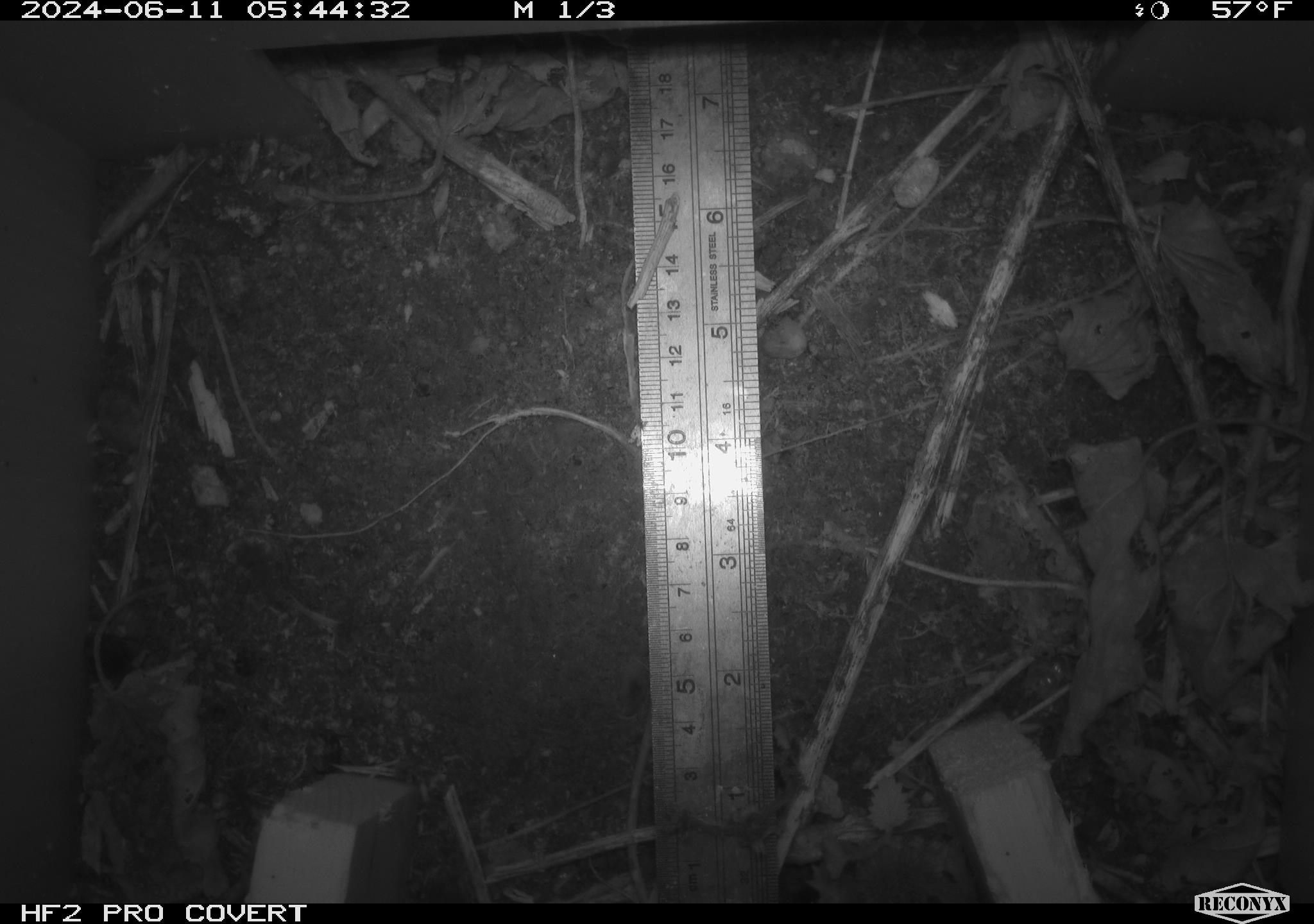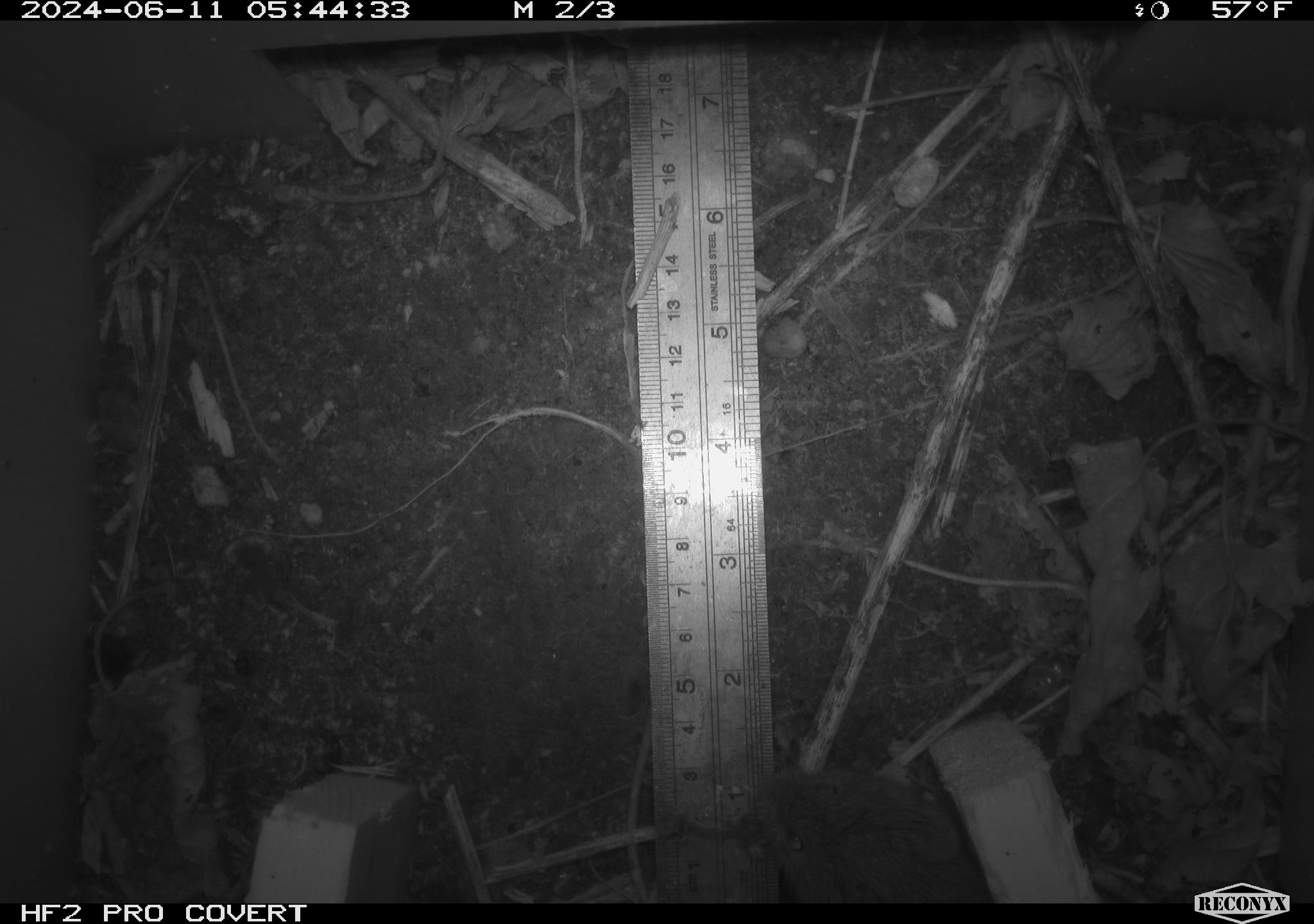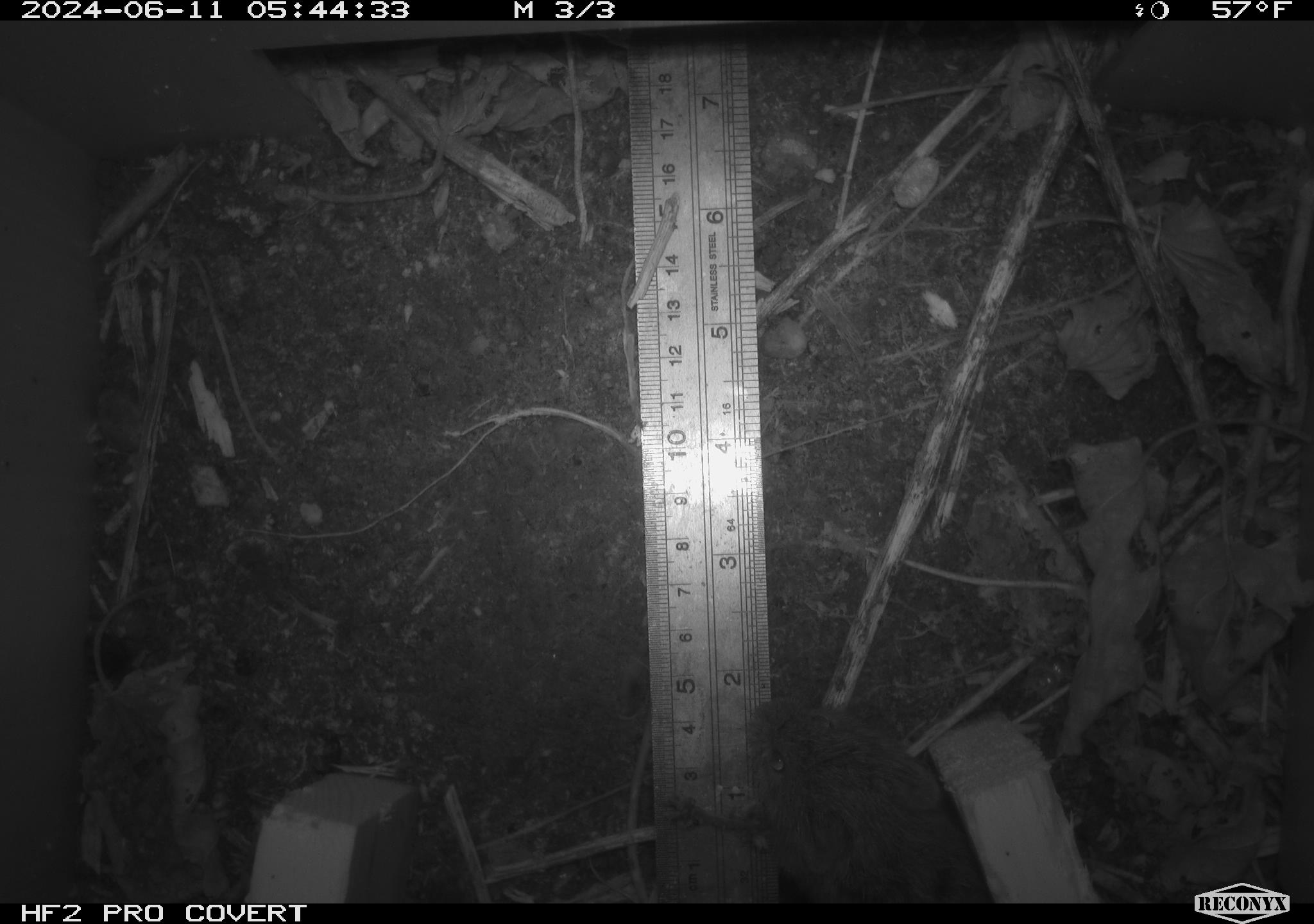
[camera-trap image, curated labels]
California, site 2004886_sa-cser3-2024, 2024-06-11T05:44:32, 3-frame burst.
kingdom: Animalia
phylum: Chordata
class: Mammalia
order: Rodentia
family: Cricetidae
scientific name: Cricetidae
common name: hamsters, voles, lemmings, and allies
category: cricetidae family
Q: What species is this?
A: Cricetidae family (hamsters, voles, lemmings, and allies) (Cricetidae).